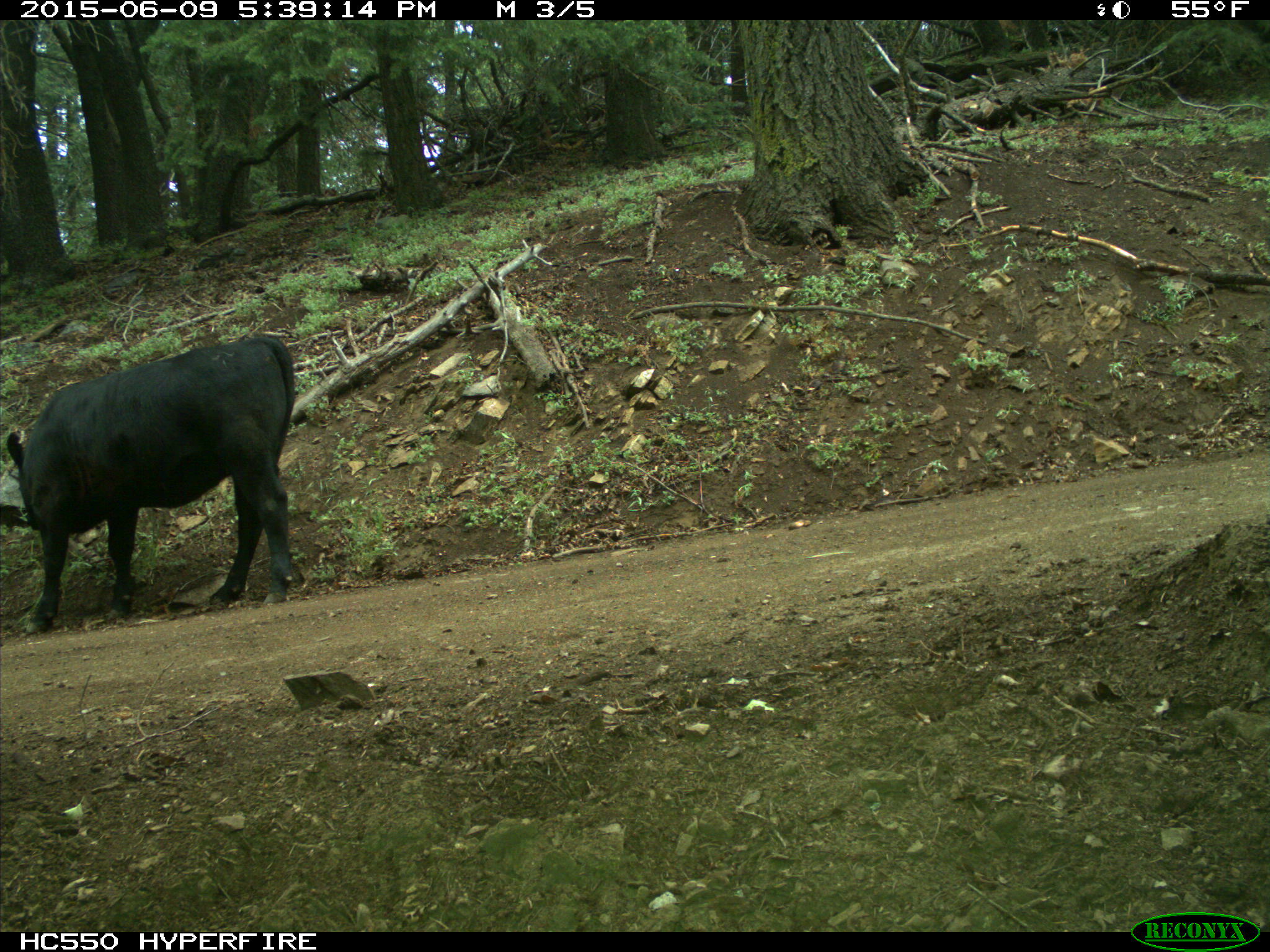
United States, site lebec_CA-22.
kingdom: Animalia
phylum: Chordata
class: Mammalia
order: Artiodactyla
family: Bovidae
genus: Bos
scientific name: Bos taurus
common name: domestic cow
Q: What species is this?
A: Bos taurus (domestic cow).